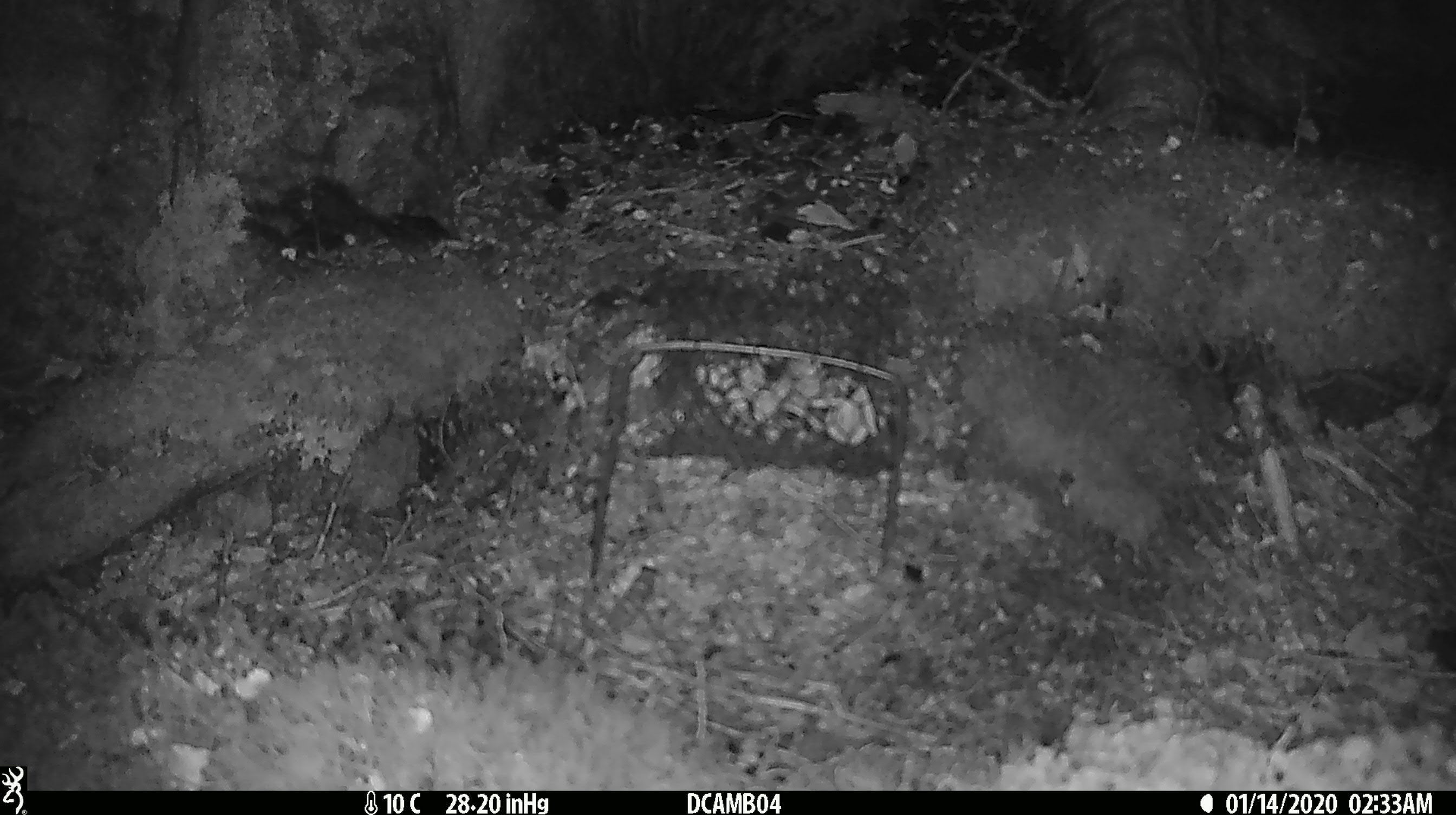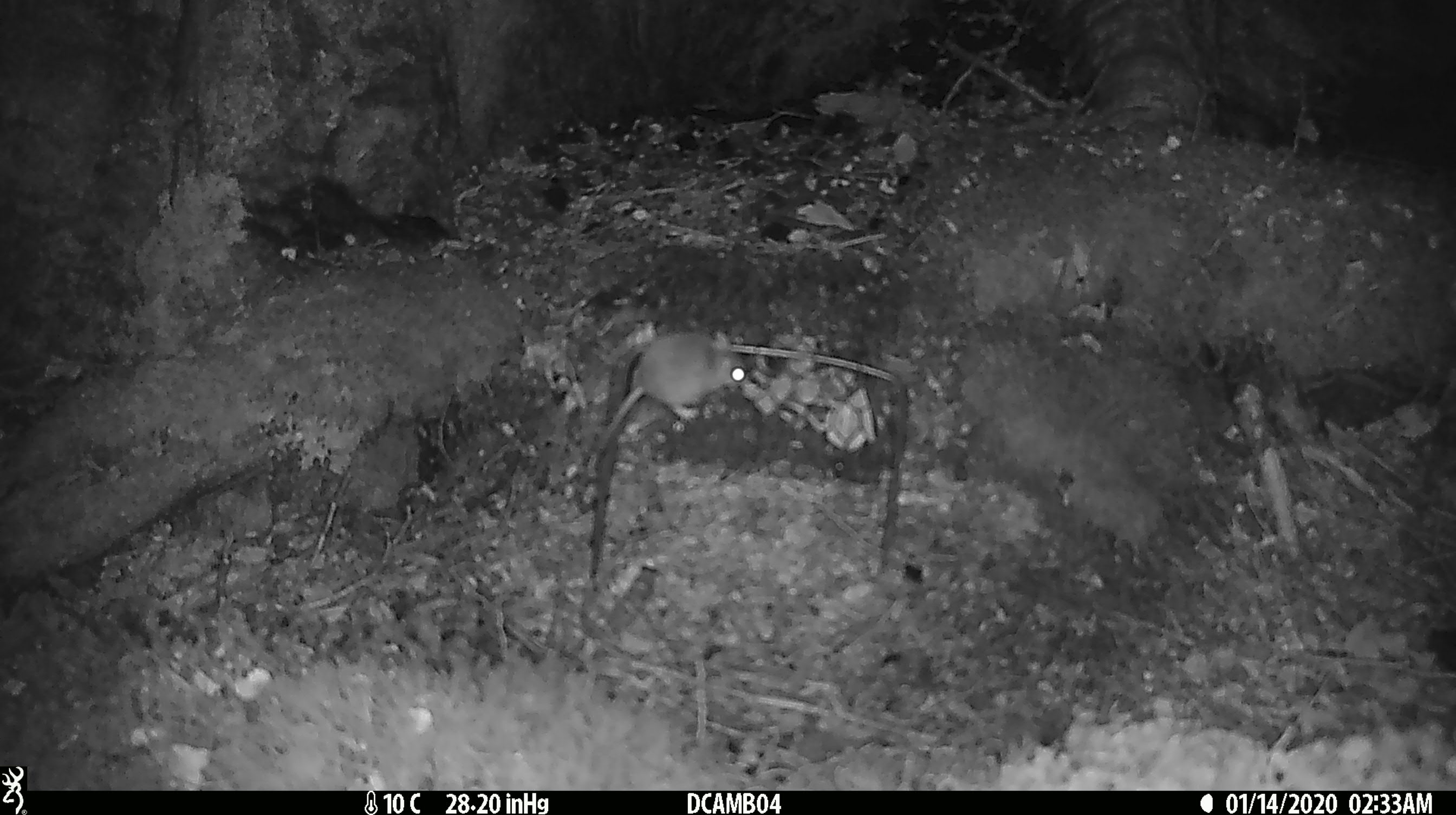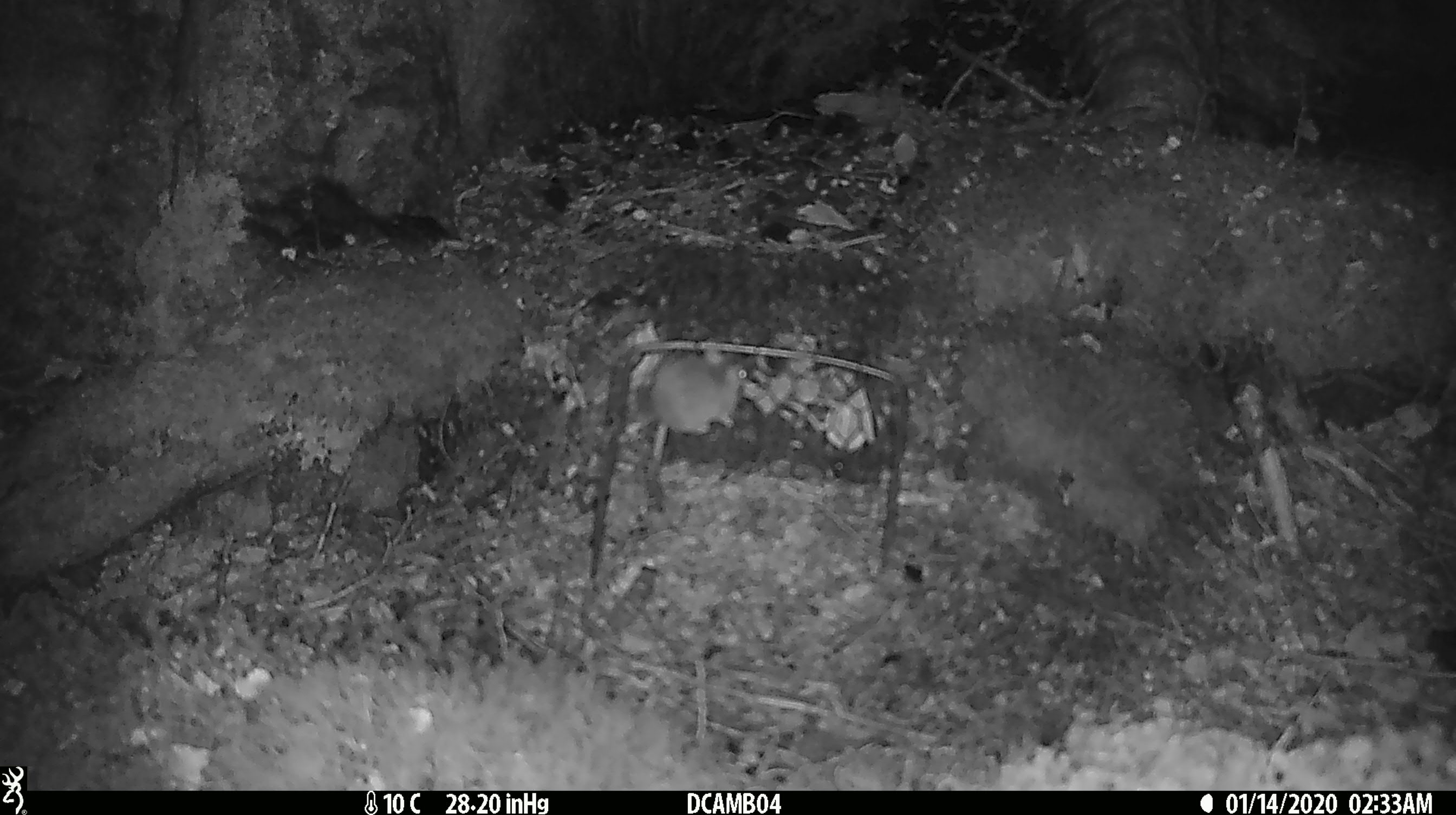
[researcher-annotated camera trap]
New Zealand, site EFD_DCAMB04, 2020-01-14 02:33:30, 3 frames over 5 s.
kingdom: Animalia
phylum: Chordata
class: Mammalia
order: Rodentia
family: Muridae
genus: Mus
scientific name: Mus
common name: mouse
Mouse (Mus).